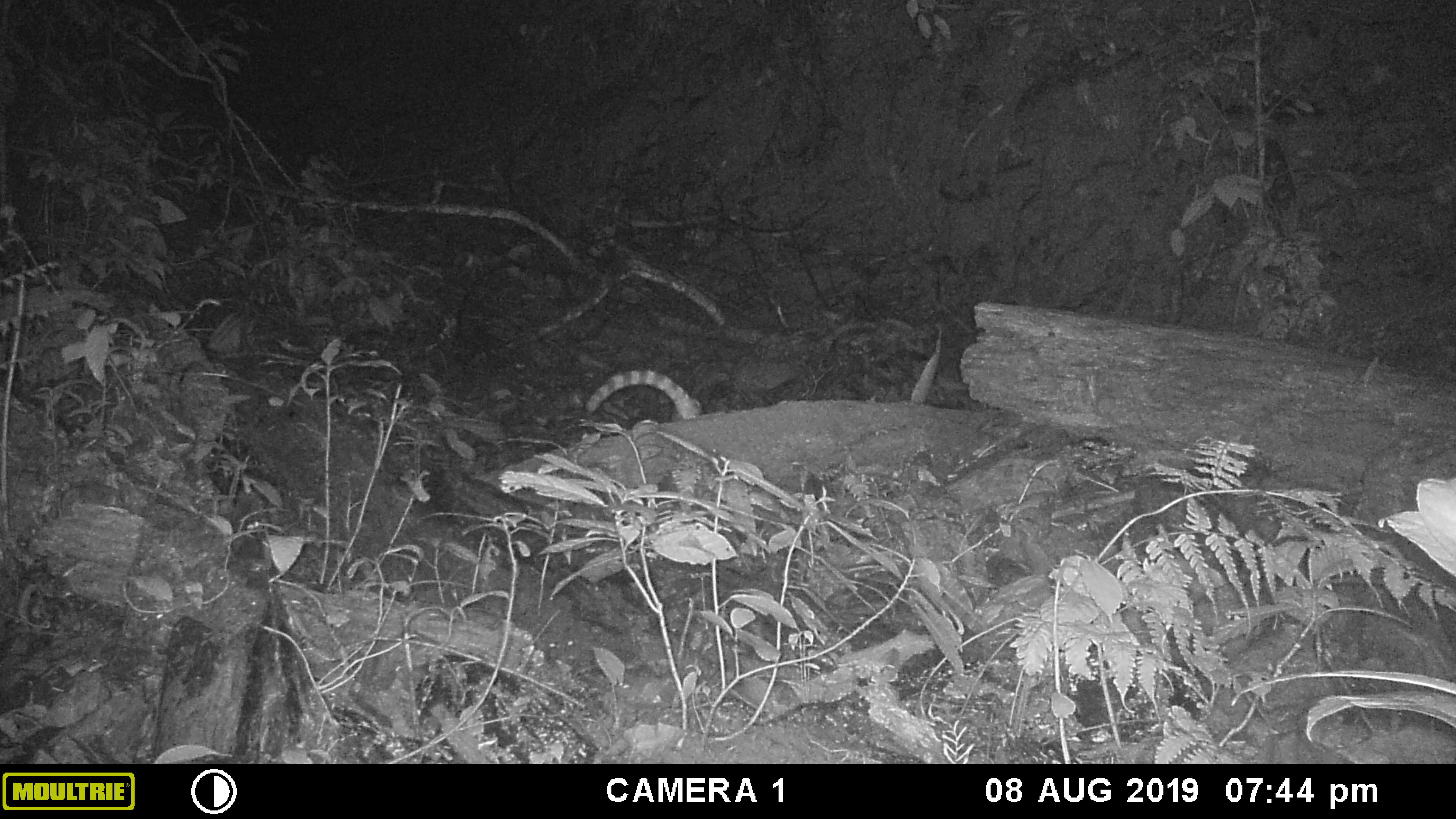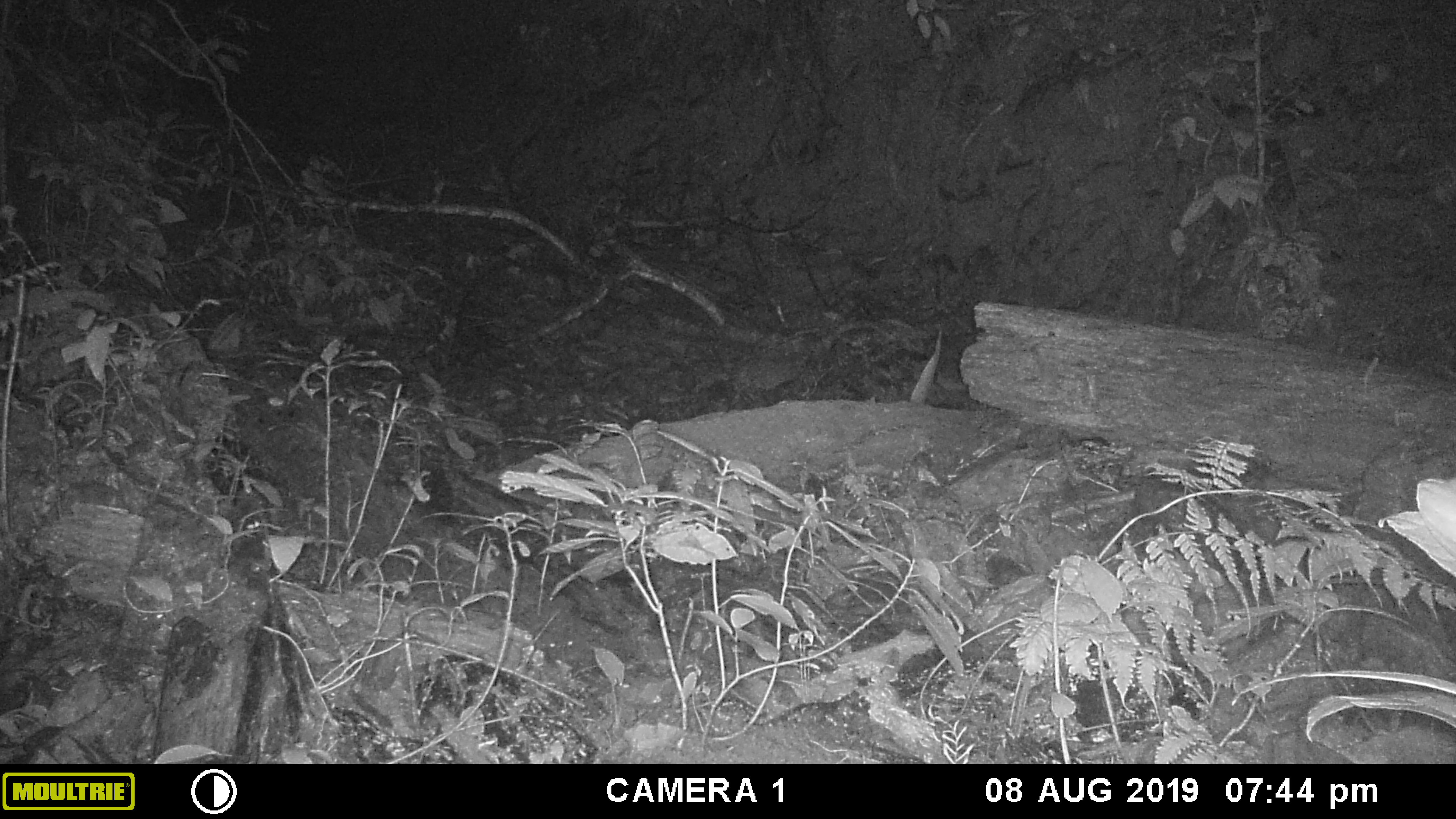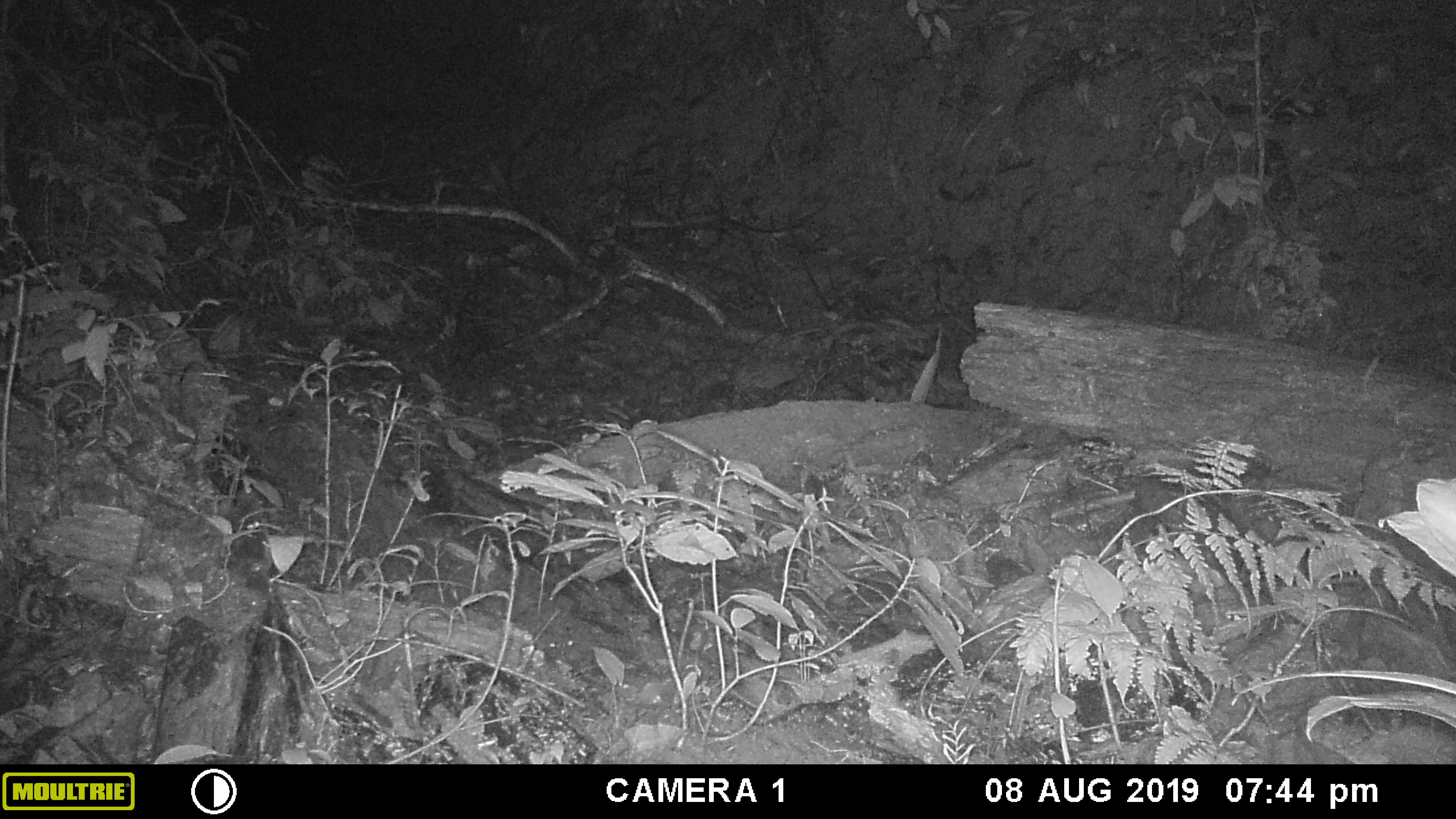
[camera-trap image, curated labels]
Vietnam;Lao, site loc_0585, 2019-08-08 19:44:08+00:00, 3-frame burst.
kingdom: Animalia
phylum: Chordata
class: Mammalia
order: Carnivora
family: Prionodontidae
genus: Prionodon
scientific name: Prionodon pardicolor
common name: spotted linsang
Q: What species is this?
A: Spotted linsang (Prionodon pardicolor).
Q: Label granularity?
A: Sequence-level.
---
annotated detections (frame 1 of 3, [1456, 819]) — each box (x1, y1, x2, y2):
spotted linsang: (584, 368, 701, 421)